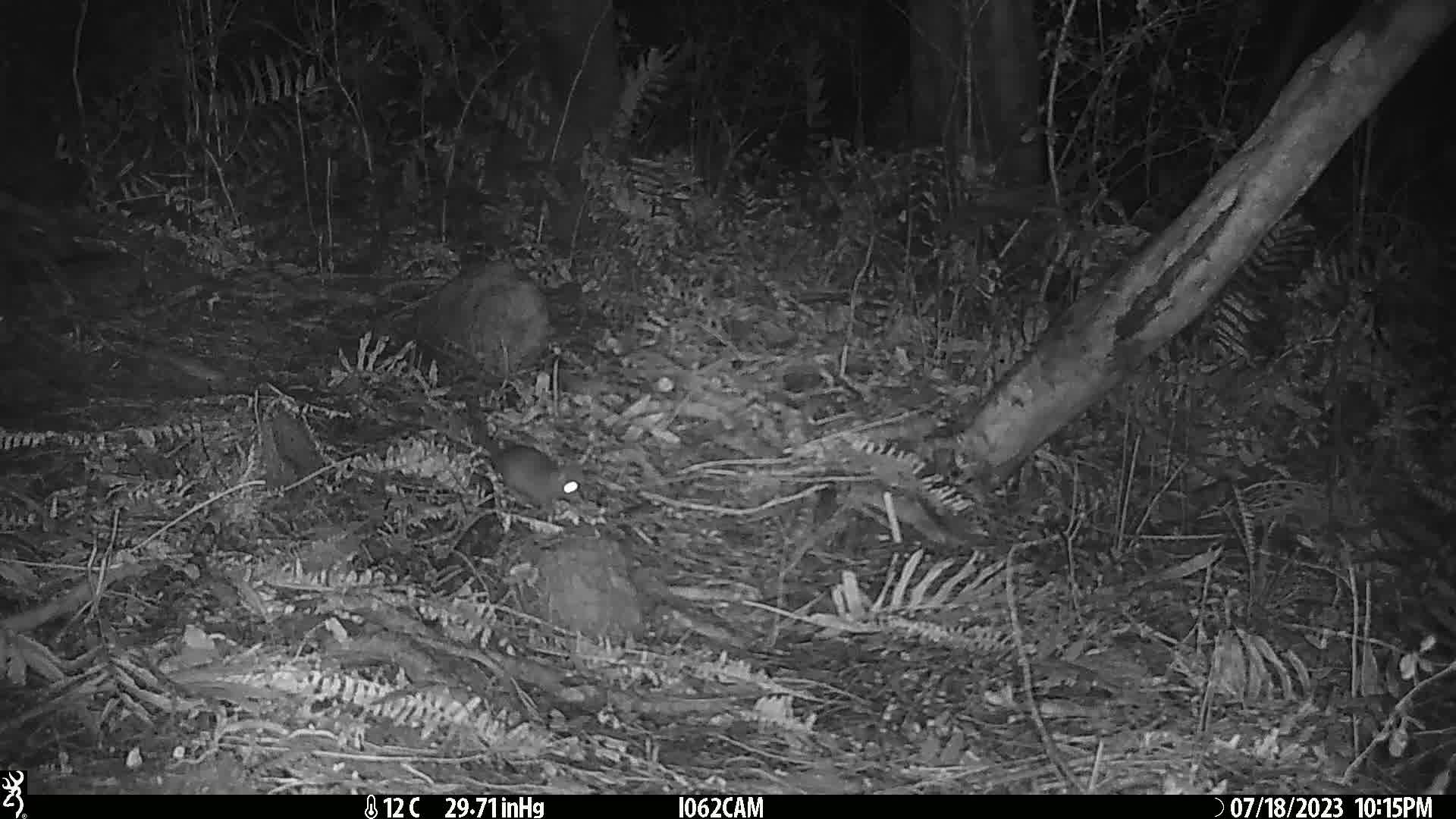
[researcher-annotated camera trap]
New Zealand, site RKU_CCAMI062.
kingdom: Animalia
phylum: Chordata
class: Mammalia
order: Rodentia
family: Muridae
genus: Rattus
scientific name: Rattus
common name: rat